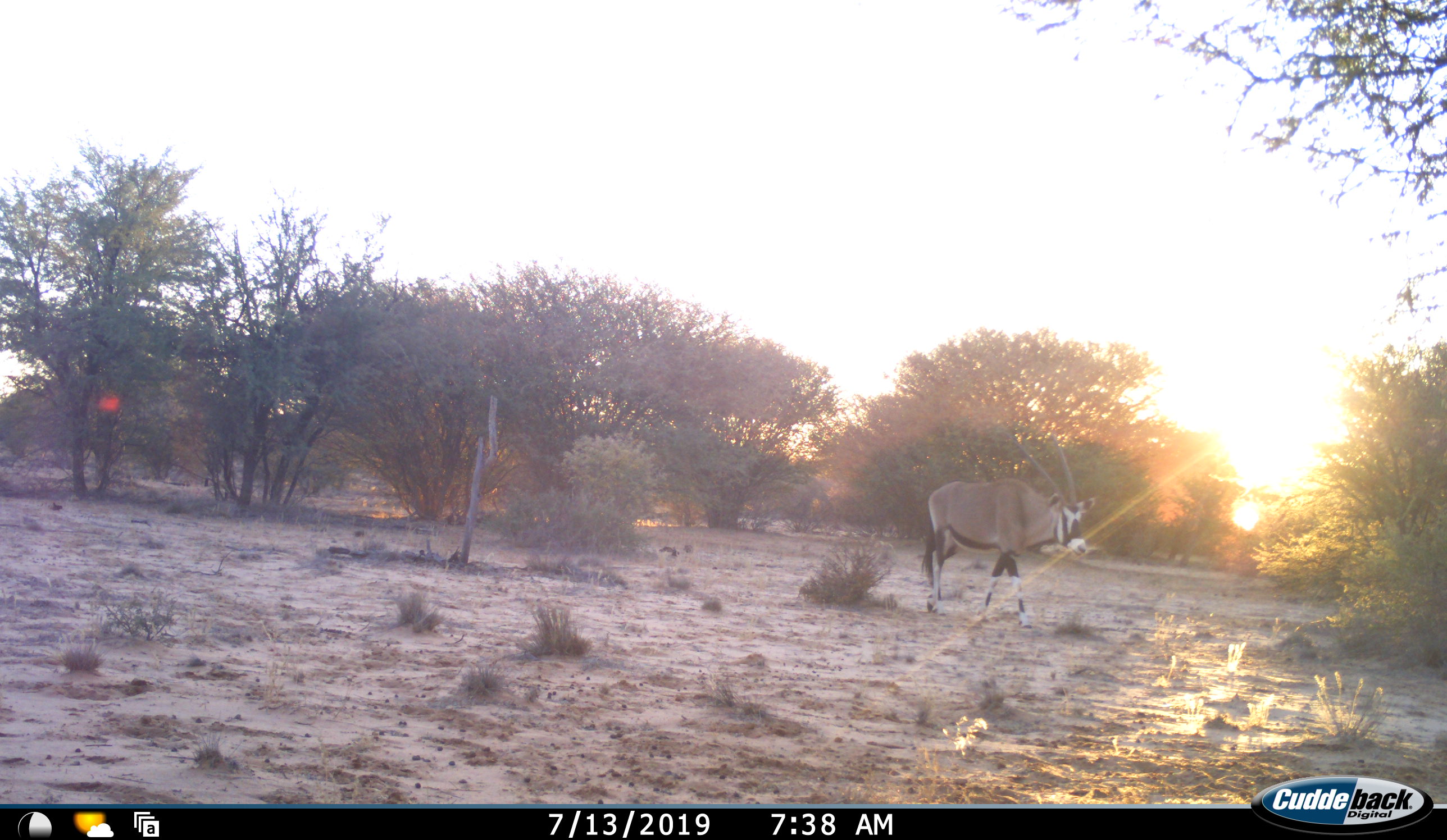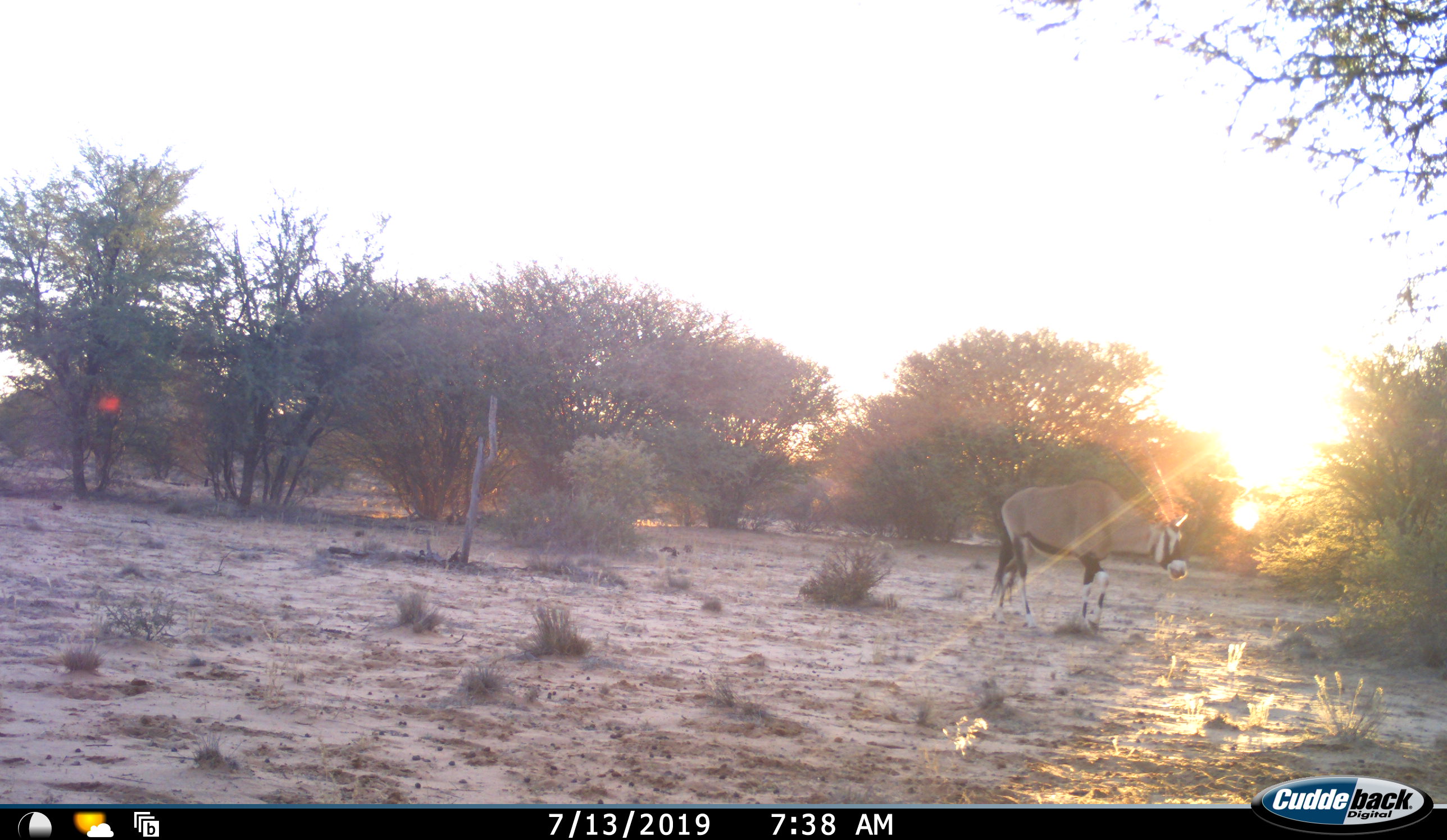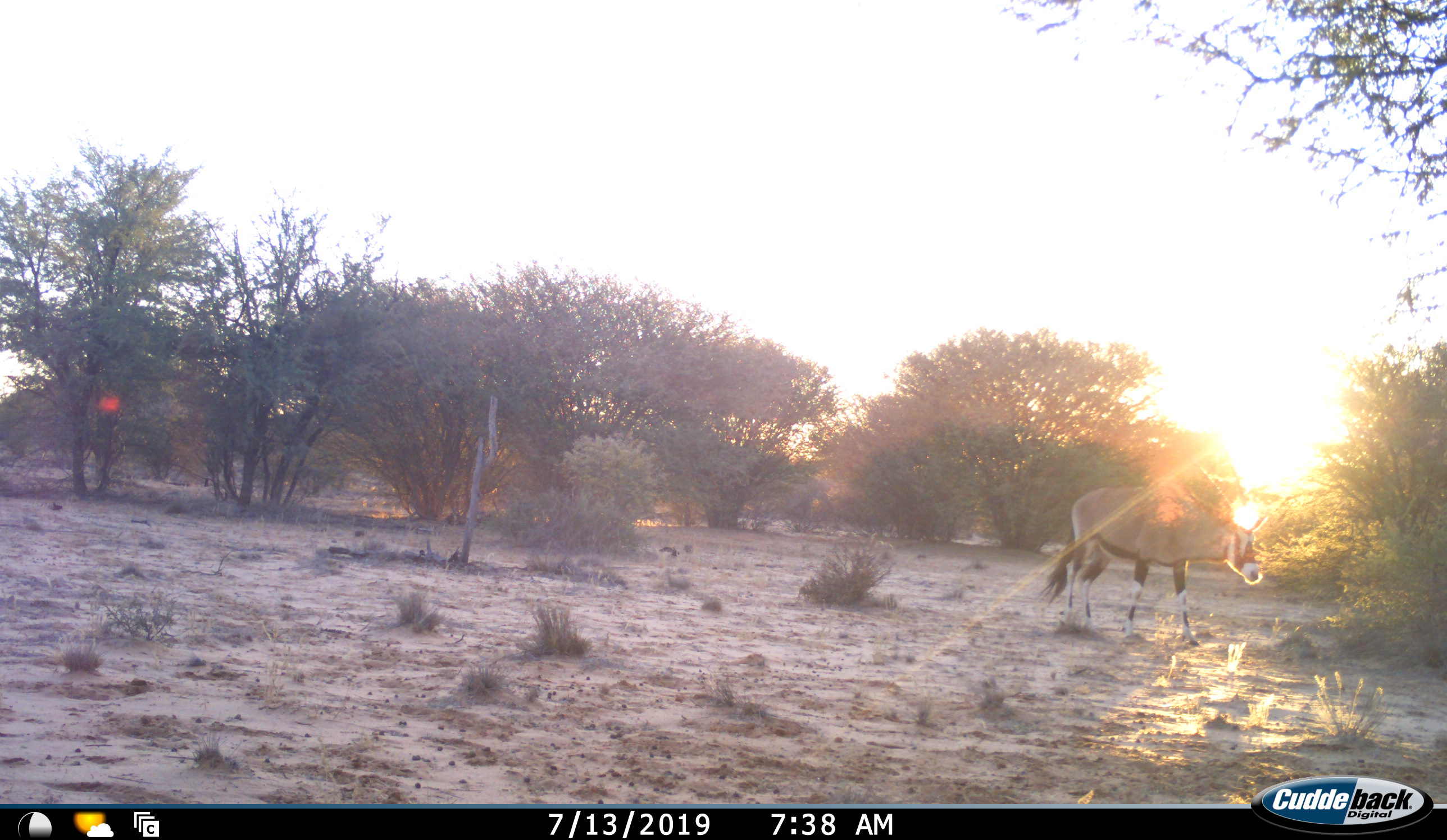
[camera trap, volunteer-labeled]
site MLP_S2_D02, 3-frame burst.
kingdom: Animalia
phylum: Chordata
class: Mammalia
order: Artiodactyla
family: Bovidae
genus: Oryx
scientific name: Oryx gazella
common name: gemsbok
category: oryx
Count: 1.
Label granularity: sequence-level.